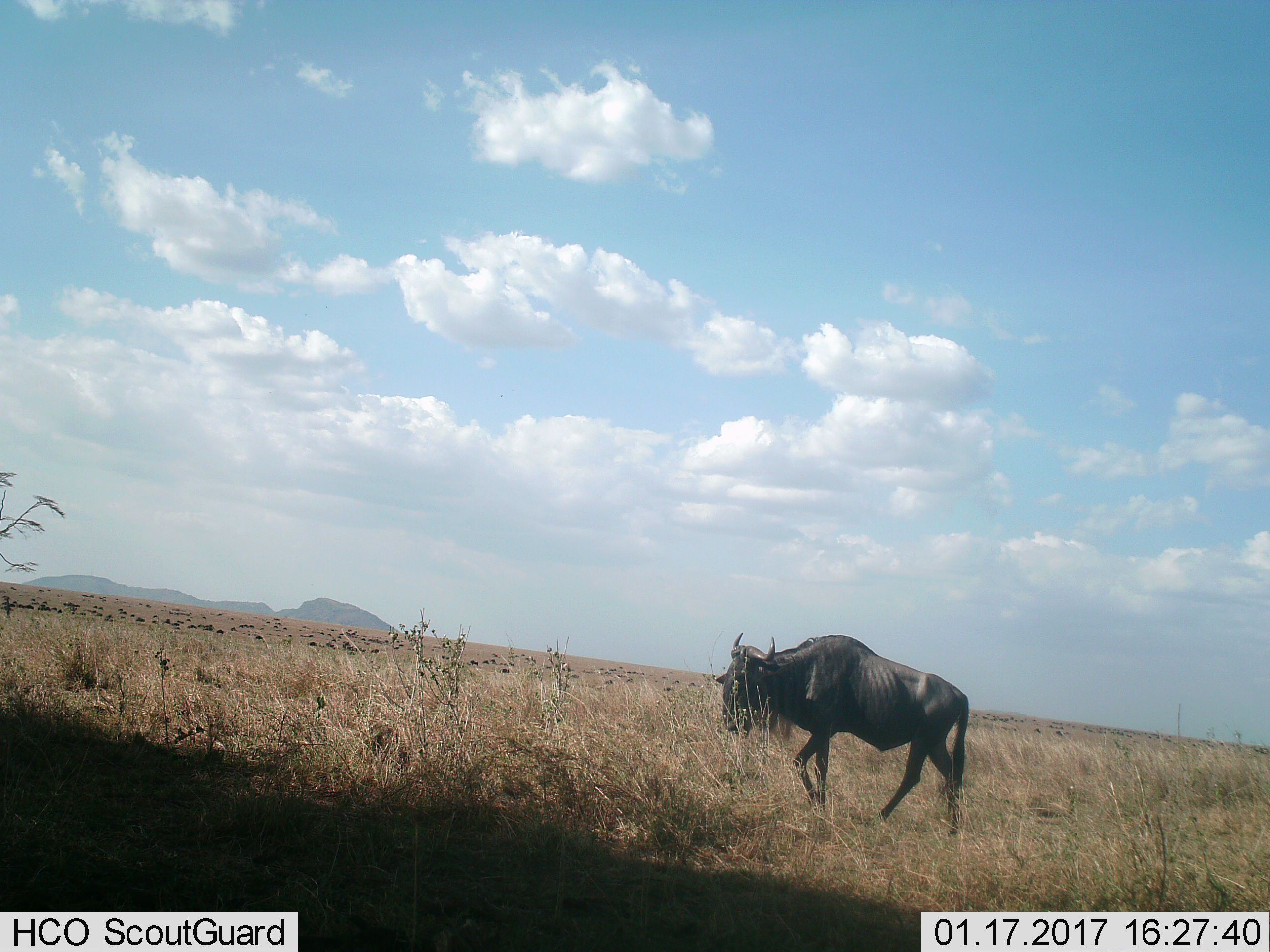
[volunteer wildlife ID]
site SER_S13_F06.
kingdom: Animalia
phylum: Chordata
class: Mammalia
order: Artiodactyla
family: Bovidae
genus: Connochaetes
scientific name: Connochaetes taurinus taurinus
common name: blue wildebeest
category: wildebeestblue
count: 11-50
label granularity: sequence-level